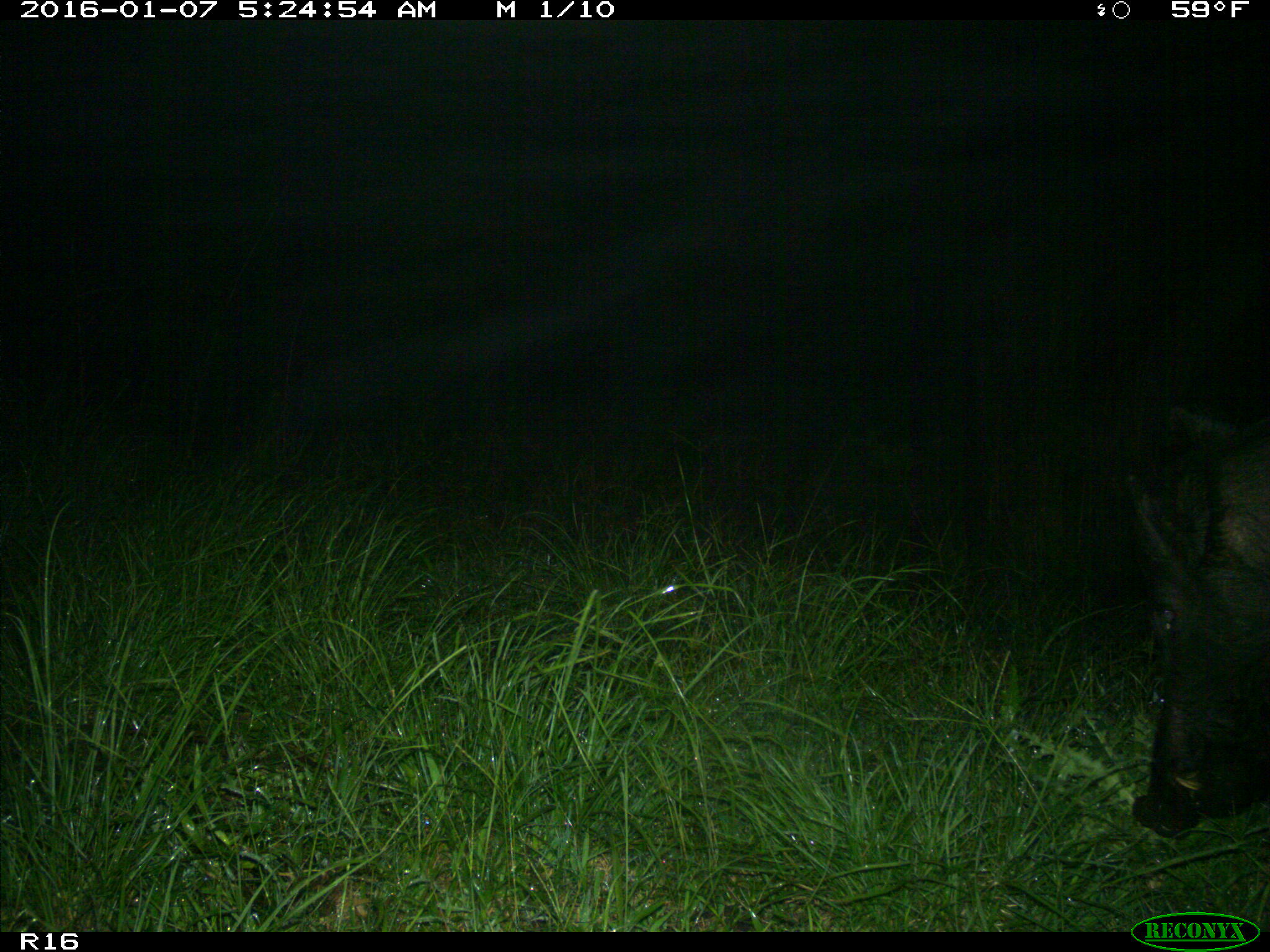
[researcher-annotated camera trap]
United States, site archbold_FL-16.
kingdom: Animalia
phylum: Chordata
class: Mammalia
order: Artiodactyla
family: Suidae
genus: Sus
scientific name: Sus scrofa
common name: wild boar